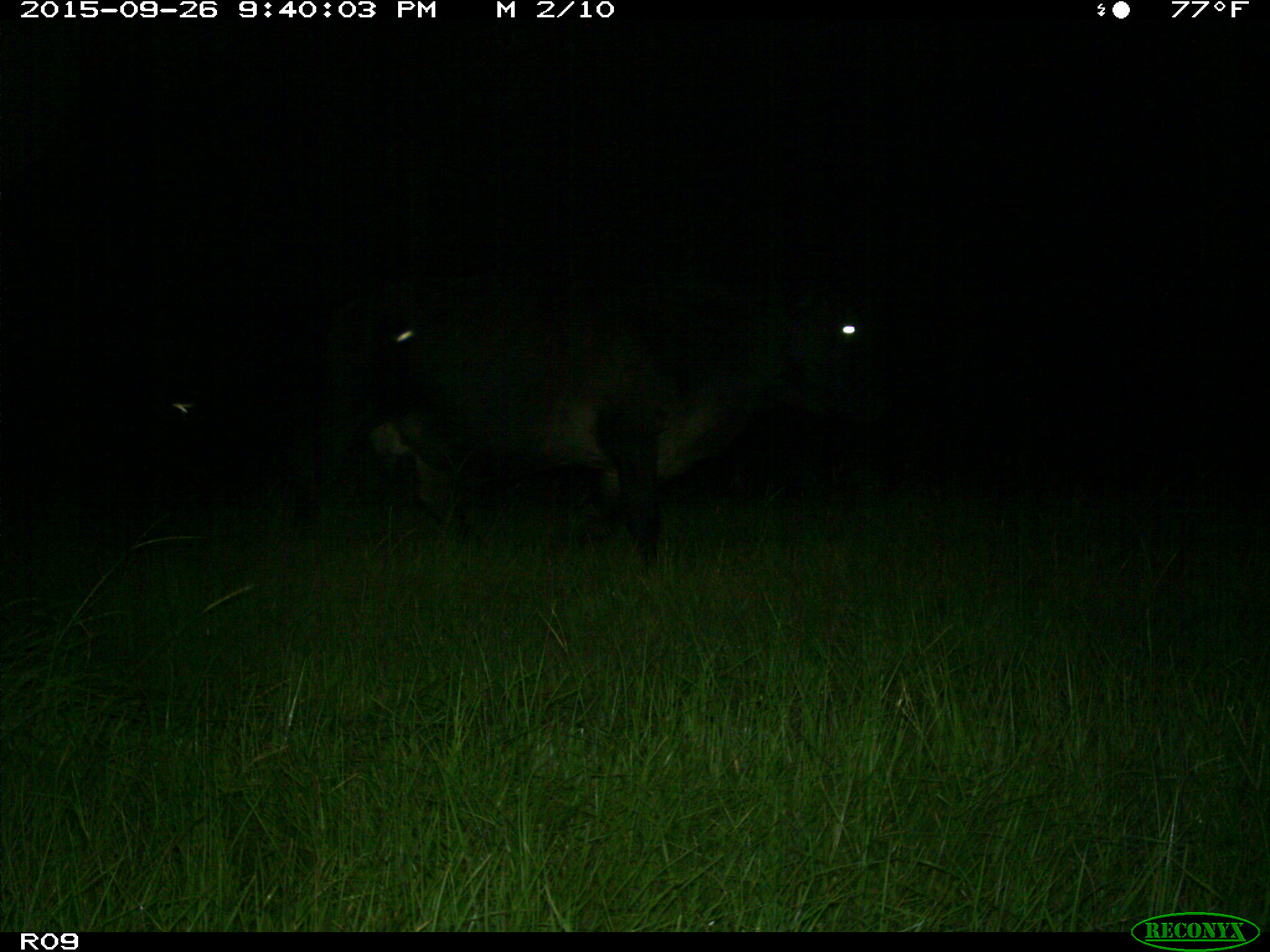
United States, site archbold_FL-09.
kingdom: Animalia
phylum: Chordata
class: Mammalia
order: Artiodactyla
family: Bovidae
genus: Bos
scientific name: Bos taurus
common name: domestic cow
Bos taurus (domestic cow).